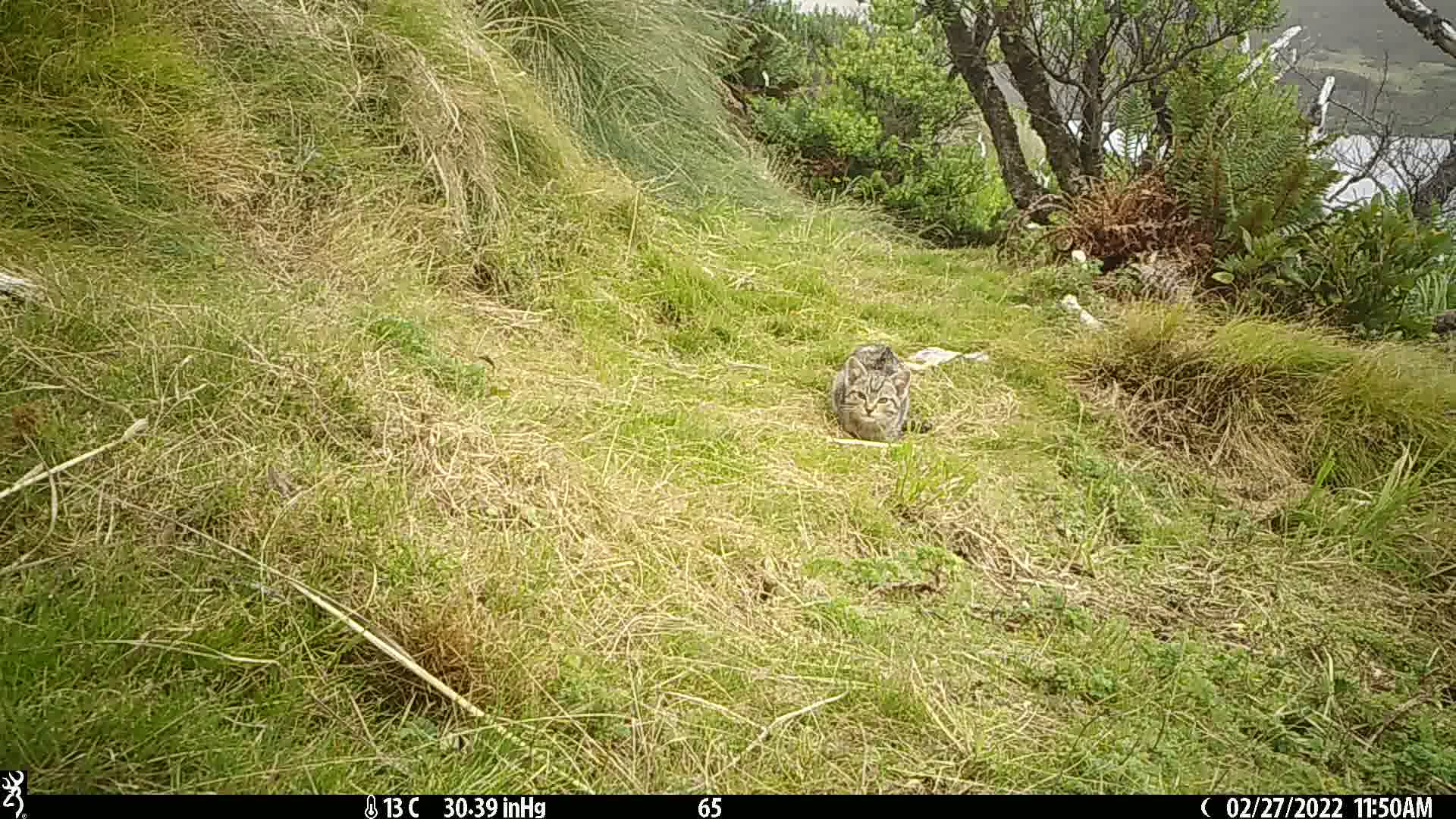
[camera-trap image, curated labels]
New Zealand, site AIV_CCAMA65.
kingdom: Animalia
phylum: Chordata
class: Mammalia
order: Carnivora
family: Felidae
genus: Felis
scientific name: Felis catus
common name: domestic cat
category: cat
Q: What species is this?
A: Cat (domestic cat) (Felis catus).